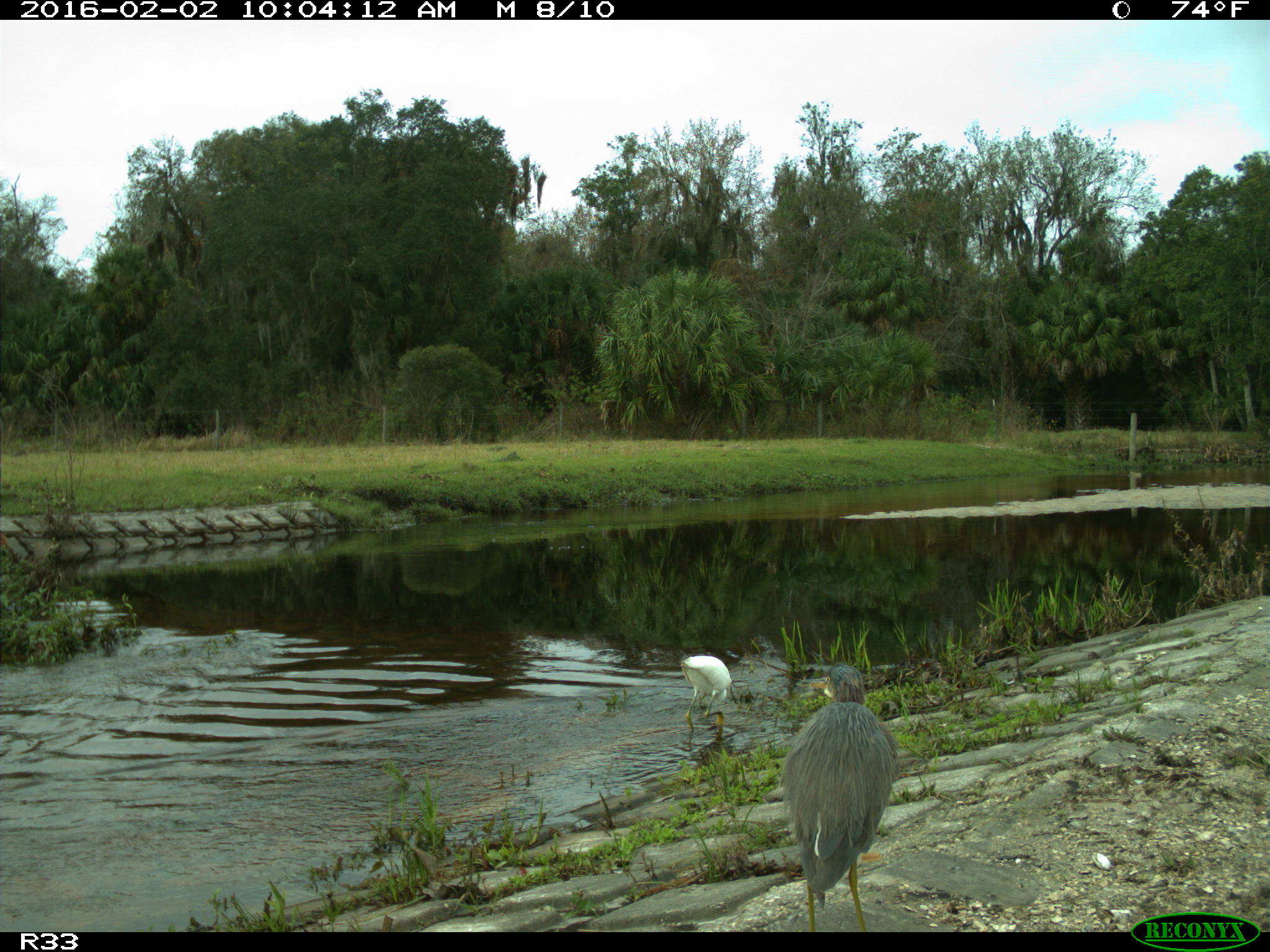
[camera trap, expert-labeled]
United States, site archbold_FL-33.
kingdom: Animalia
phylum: Chordata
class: Aves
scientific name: Aves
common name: birds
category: unidentified bird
Unidentified bird (birds) (Aves).